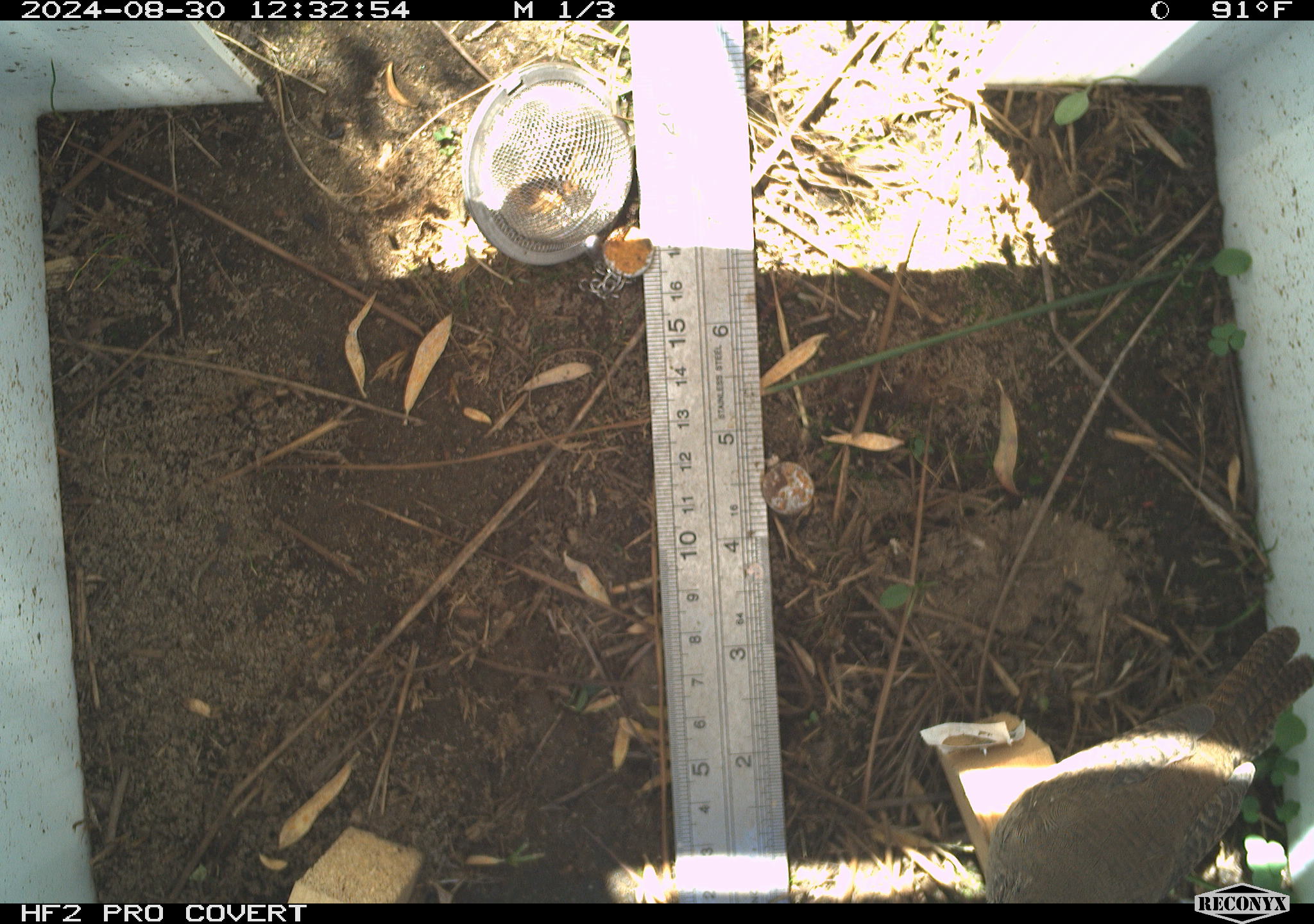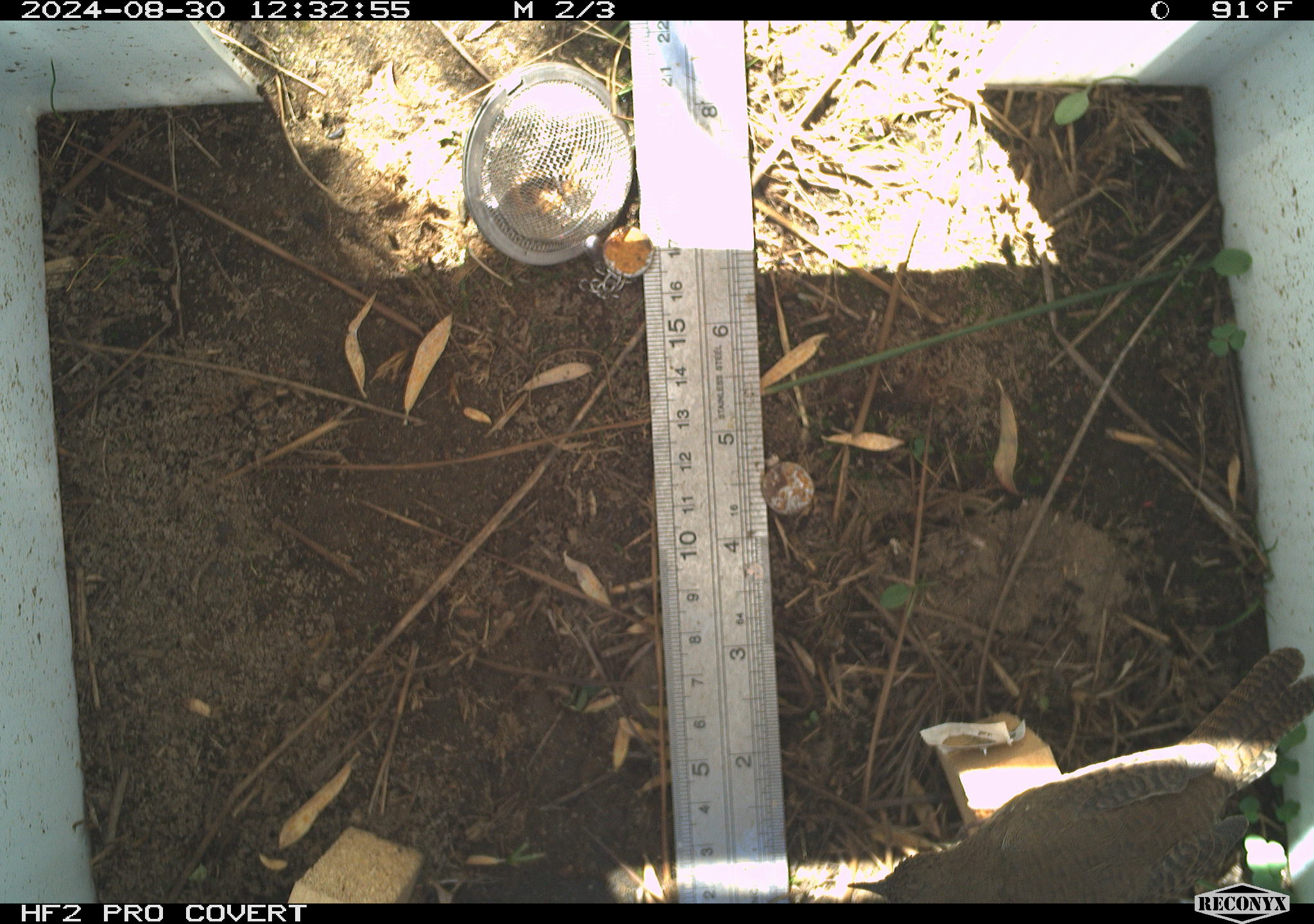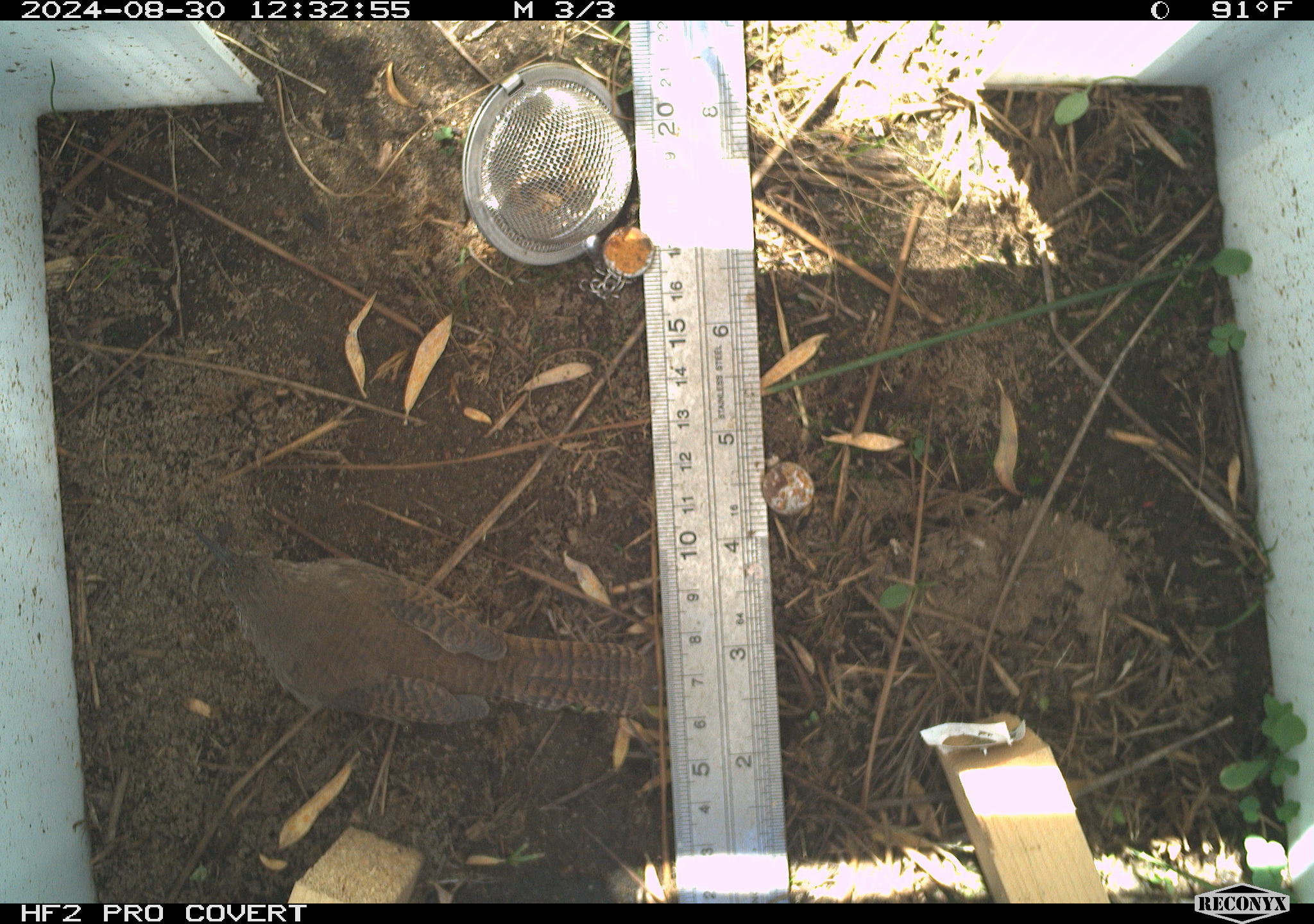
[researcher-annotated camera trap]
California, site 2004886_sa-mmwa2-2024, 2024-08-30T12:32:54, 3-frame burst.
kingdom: Animalia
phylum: Chordata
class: Aves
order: Passeriformes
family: Troglodytidae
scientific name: Troglodytidae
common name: wren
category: troglodytidae family